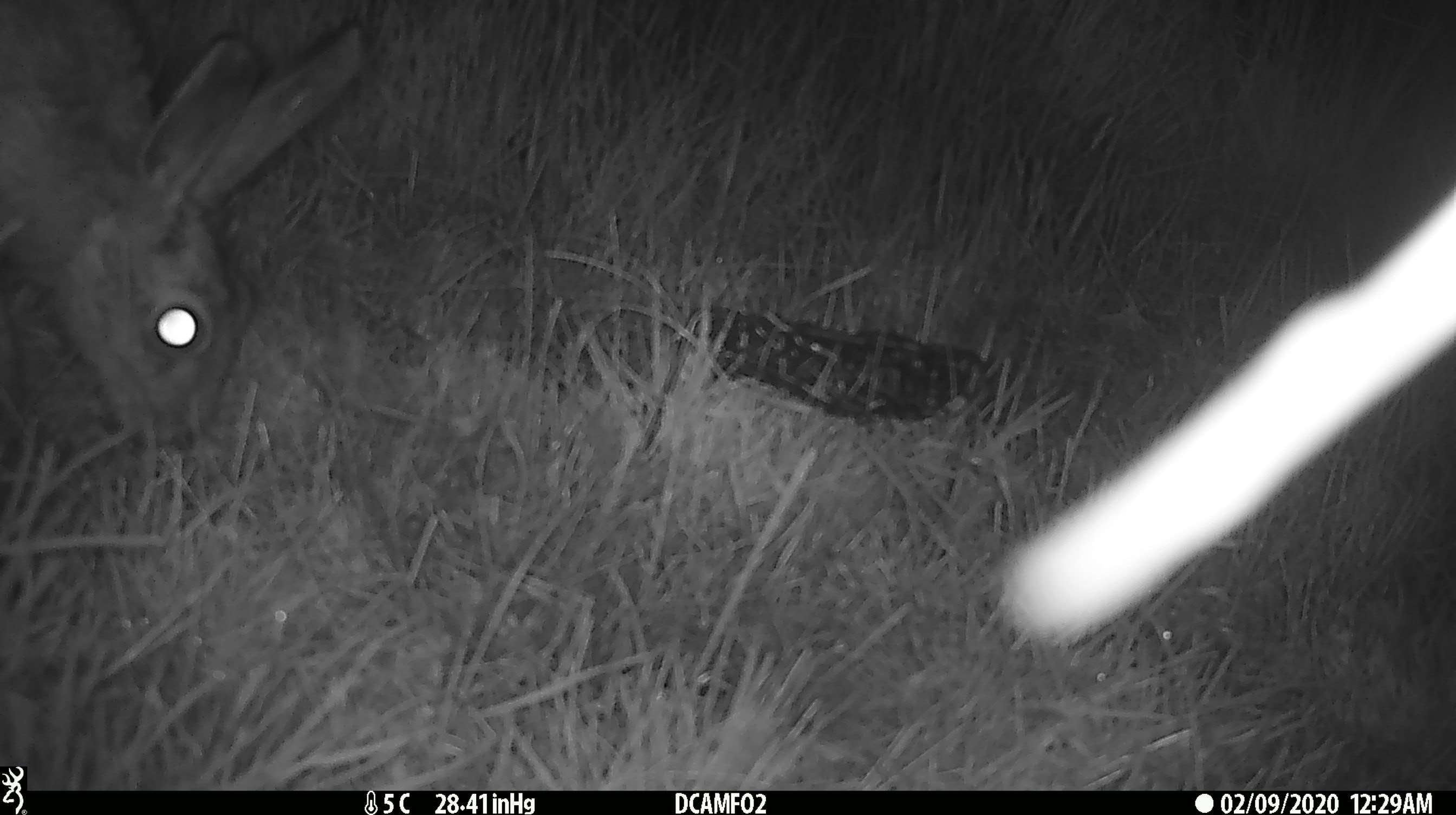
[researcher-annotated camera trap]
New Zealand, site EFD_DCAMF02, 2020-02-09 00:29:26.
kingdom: Animalia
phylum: Chordata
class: Mammalia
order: Lagomorpha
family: Leporidae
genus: Lepus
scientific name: Lepus europaeus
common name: brown hare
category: hare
Hare (brown hare) (Lepus europaeus).